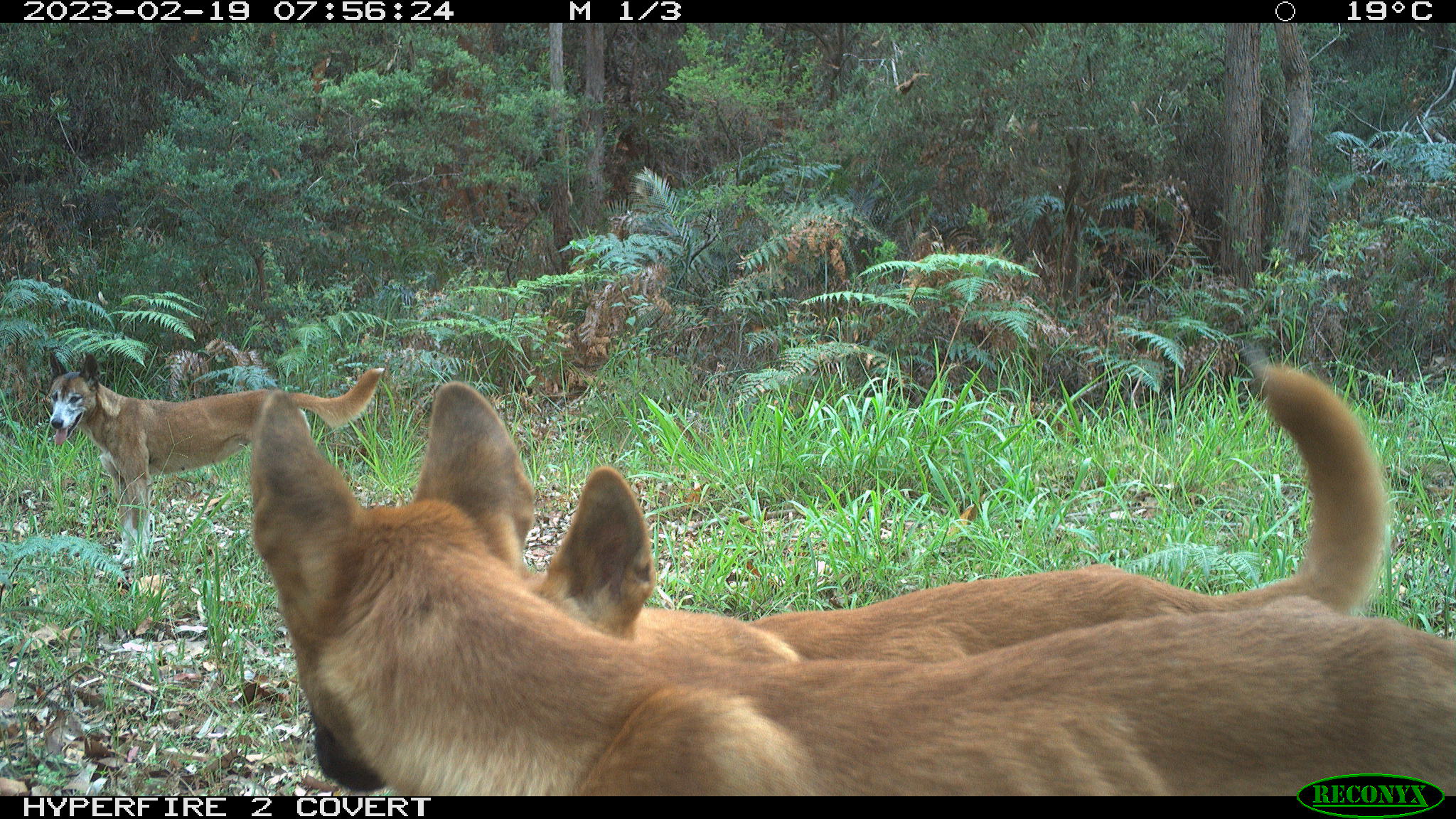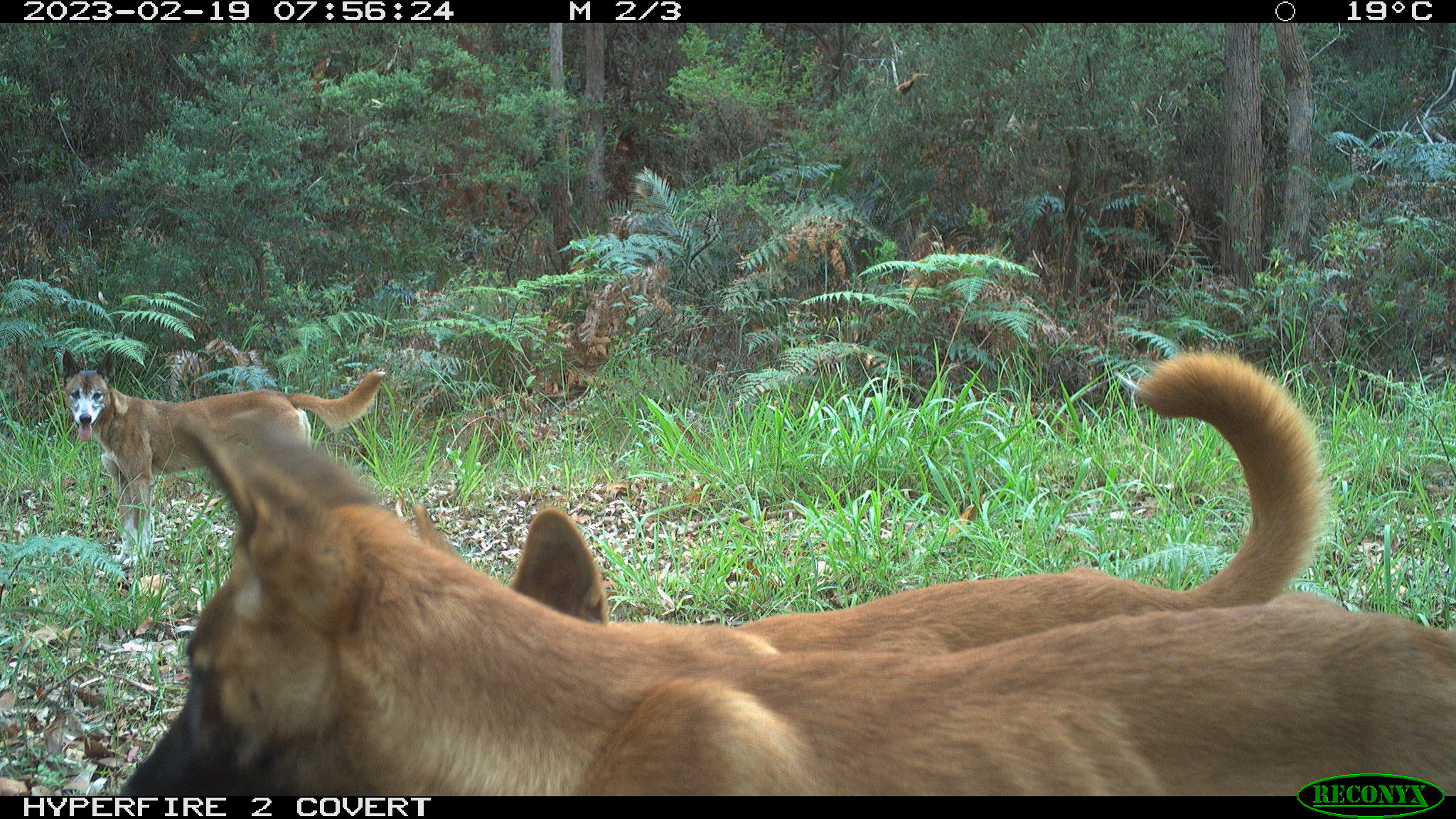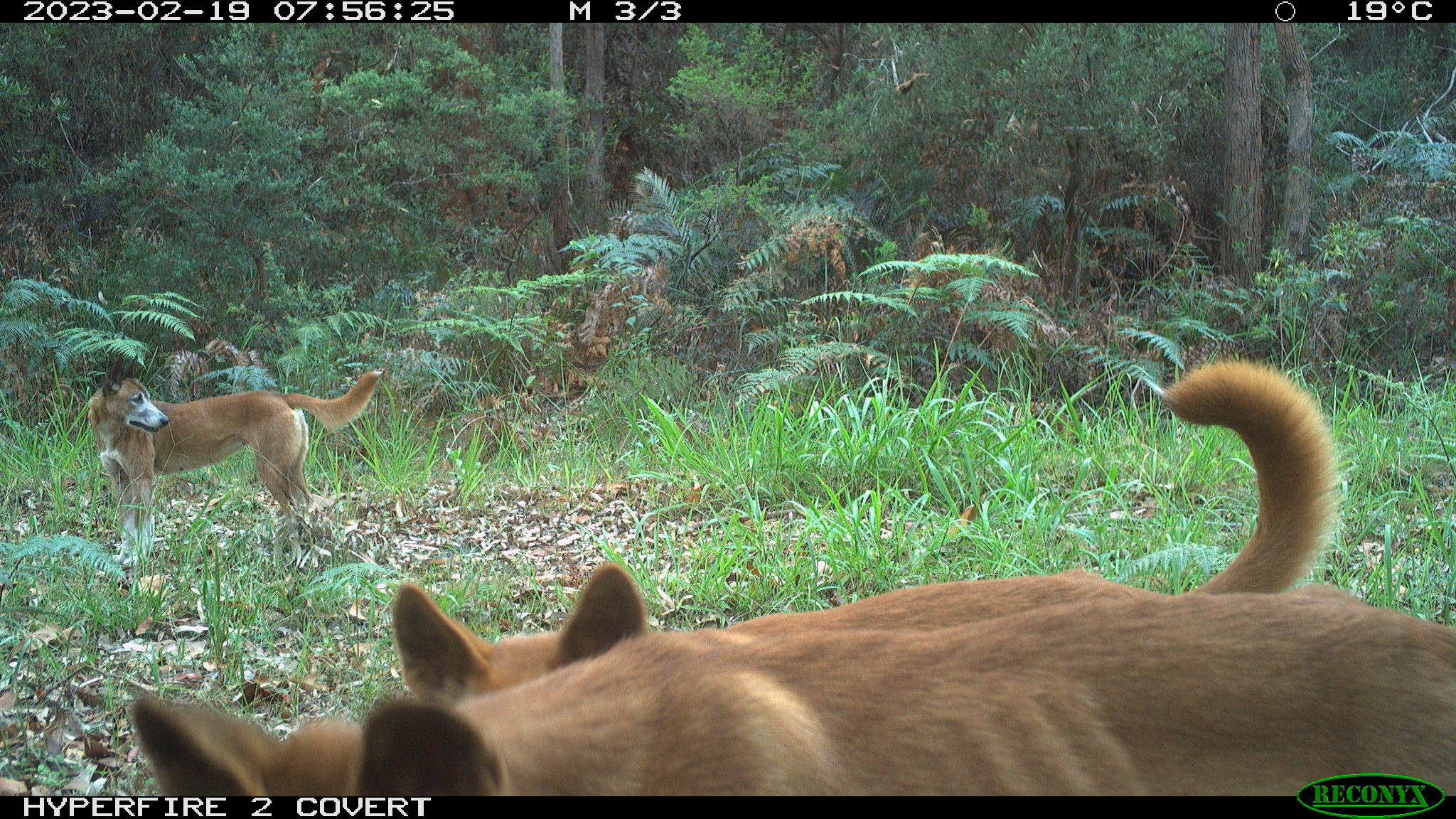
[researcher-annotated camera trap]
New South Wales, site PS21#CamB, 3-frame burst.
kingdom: Animalia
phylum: Chordata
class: Mammalia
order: Carnivora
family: Canidae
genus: Canis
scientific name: Canis familiaris dingo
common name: dingo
Dingo (Canis familiaris dingo).